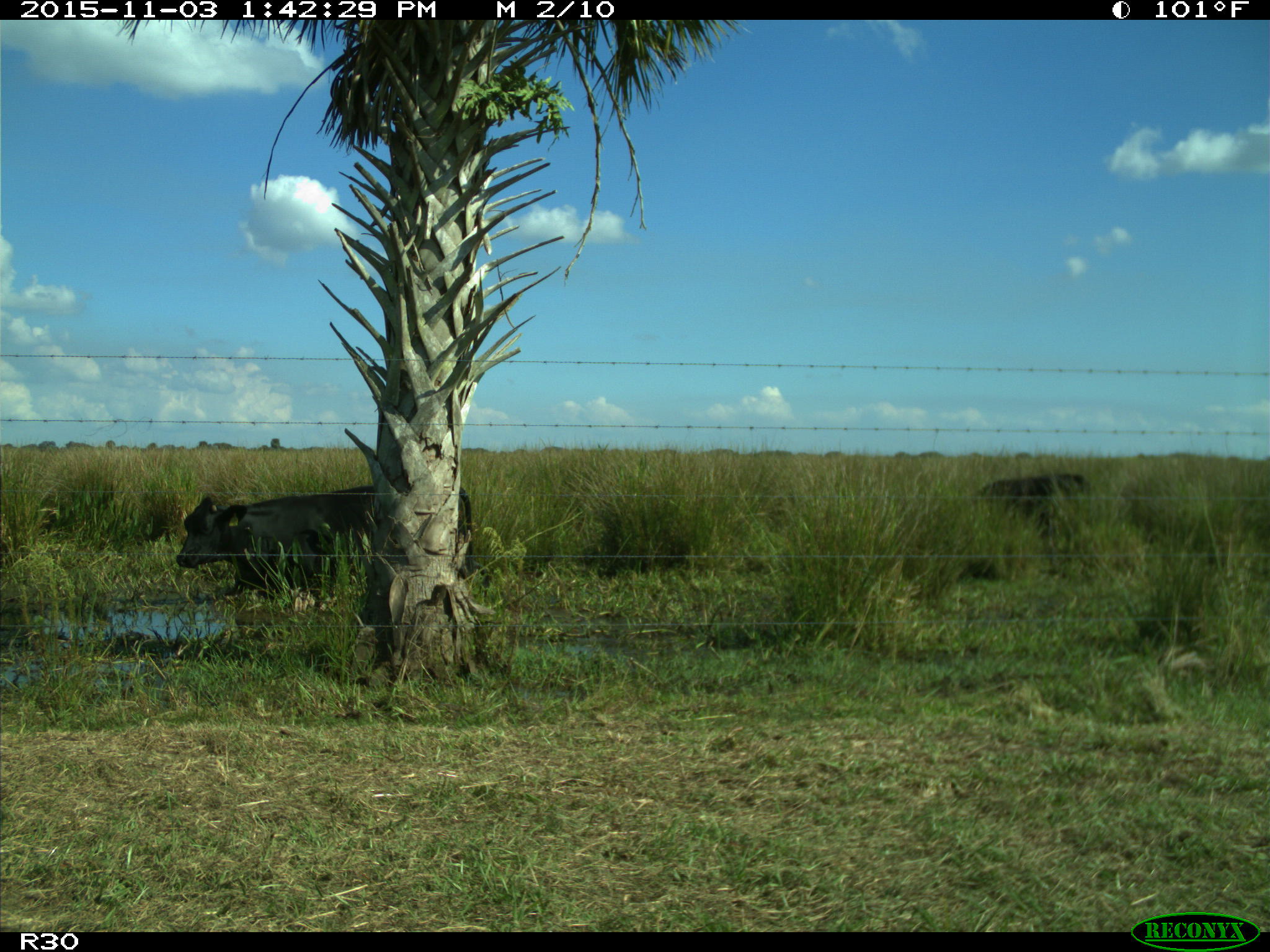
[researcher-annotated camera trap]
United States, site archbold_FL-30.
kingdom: Animalia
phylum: Chordata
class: Mammalia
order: Artiodactyla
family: Bovidae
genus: Bos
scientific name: Bos taurus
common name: domestic cow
Bos taurus (domestic cow).